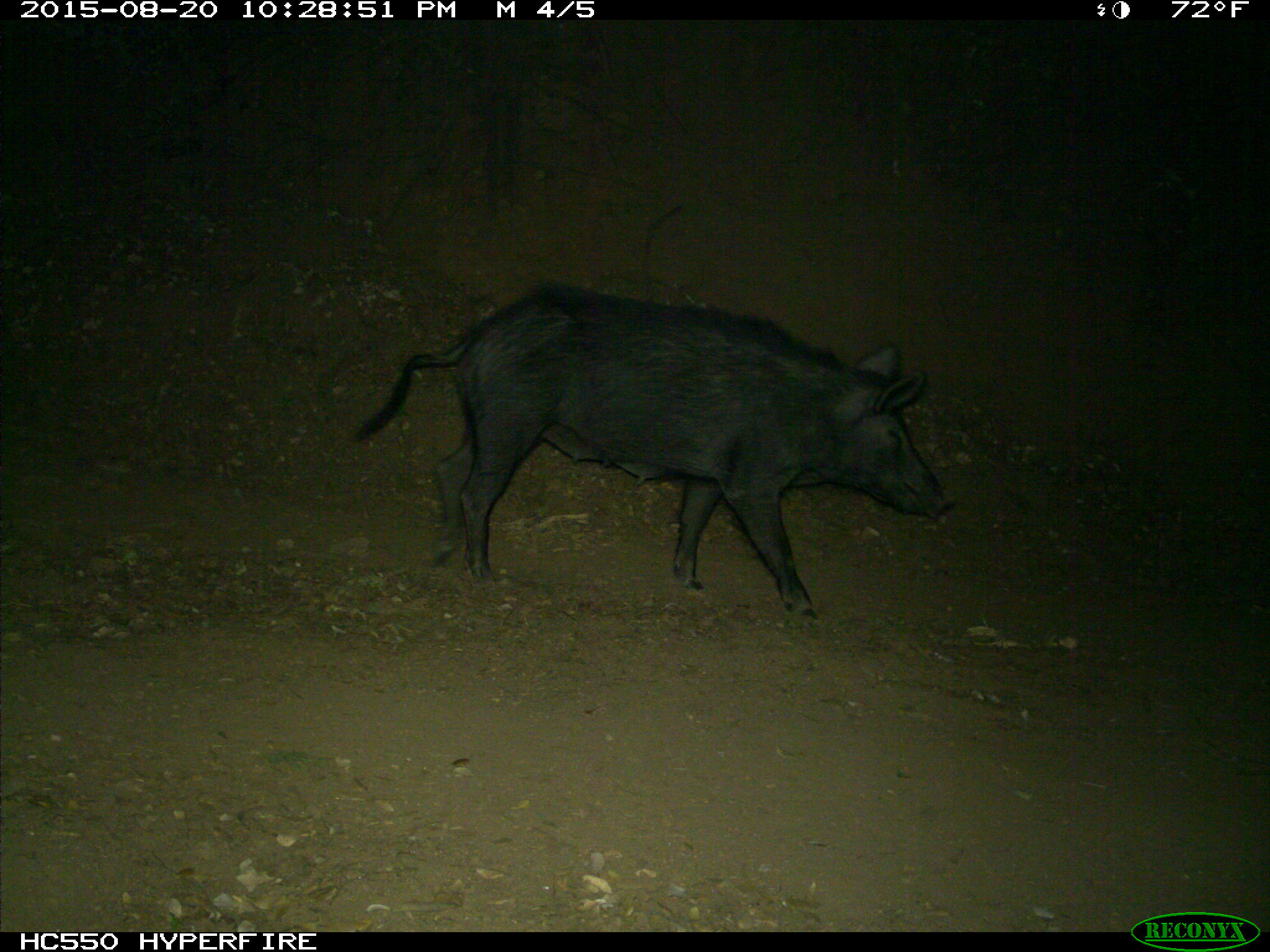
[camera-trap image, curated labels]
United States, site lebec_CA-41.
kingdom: Animalia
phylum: Chordata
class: Mammalia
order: Artiodactyla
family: Suidae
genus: Sus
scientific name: Sus scrofa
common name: wild boar